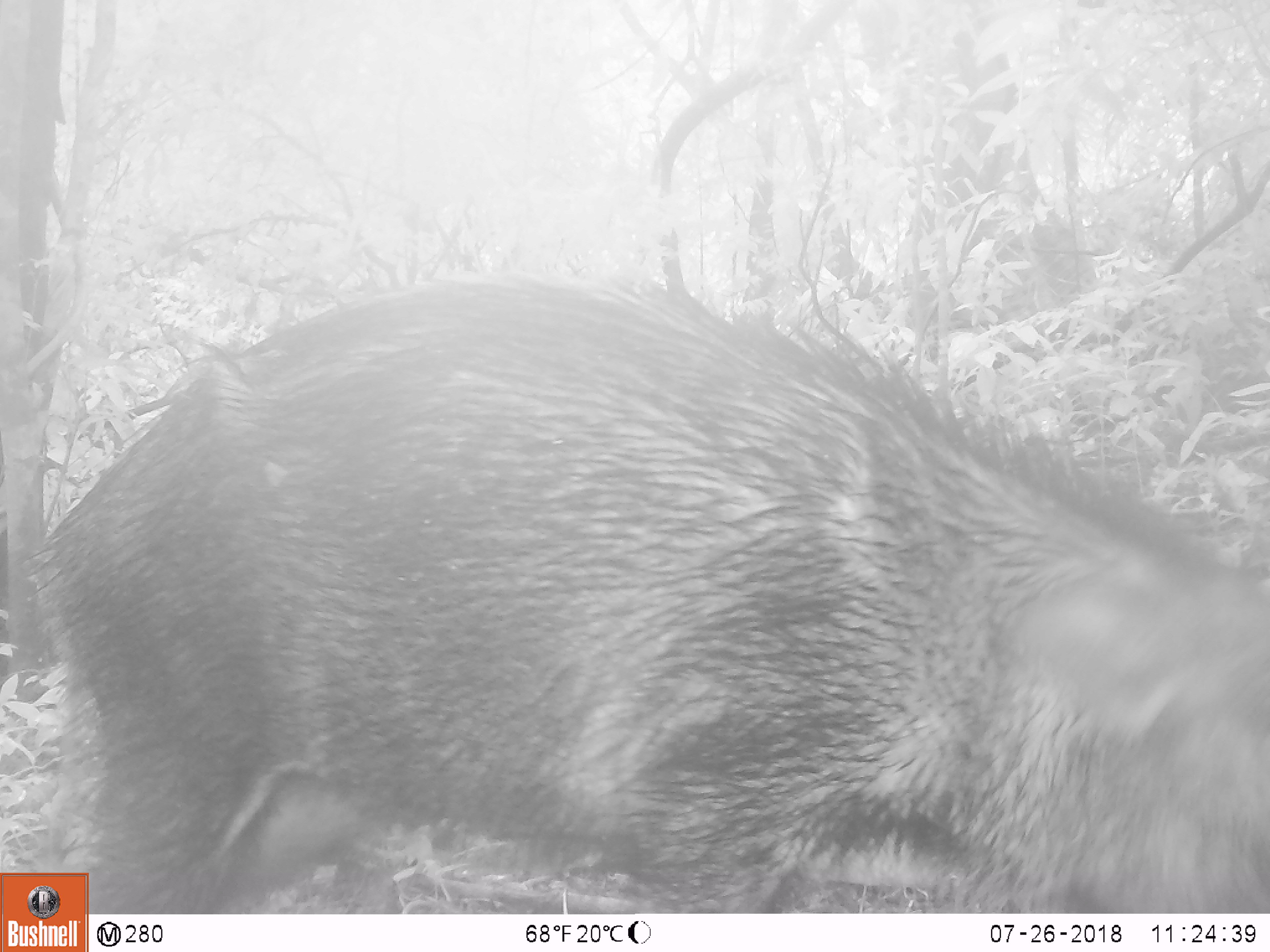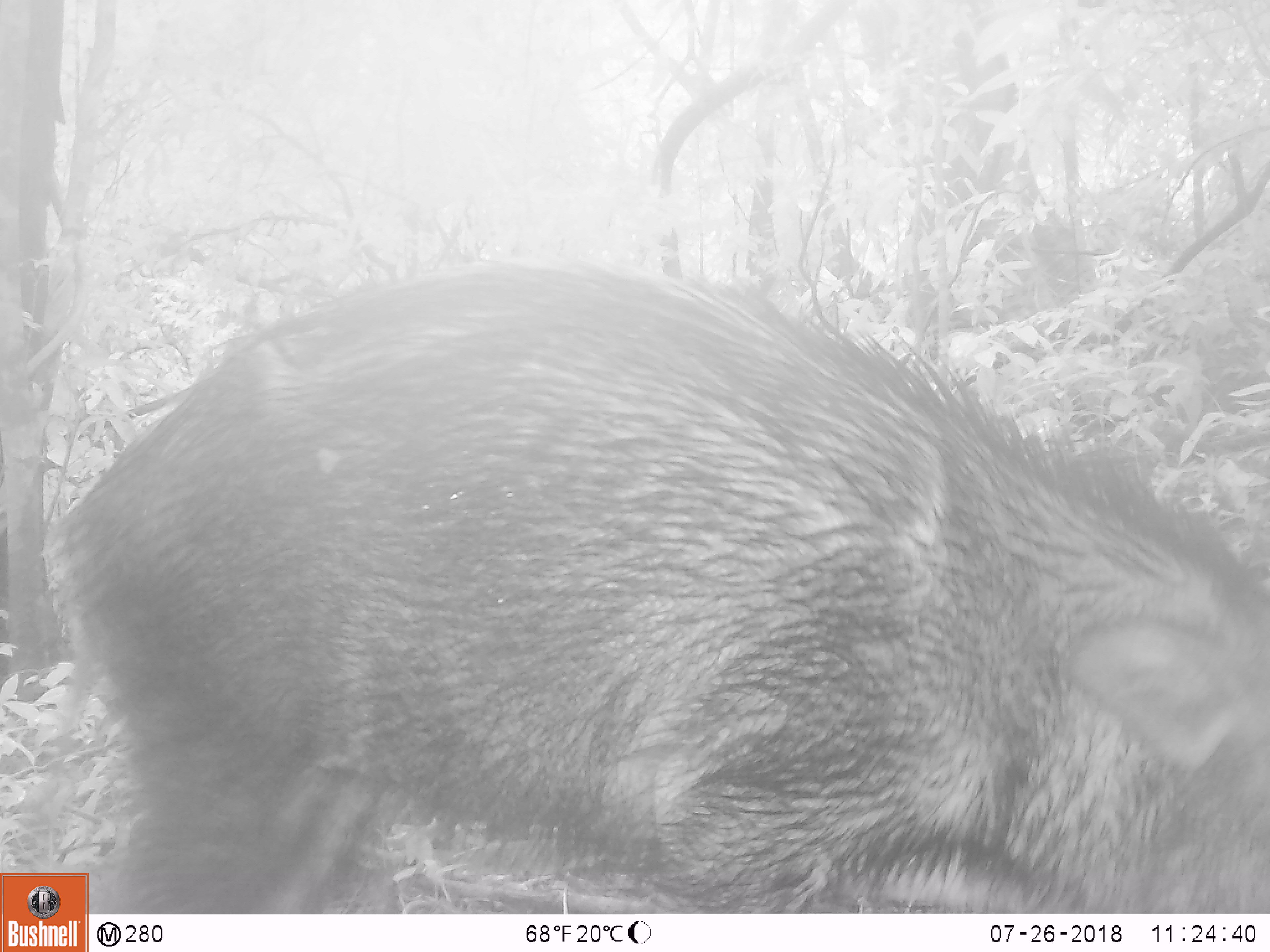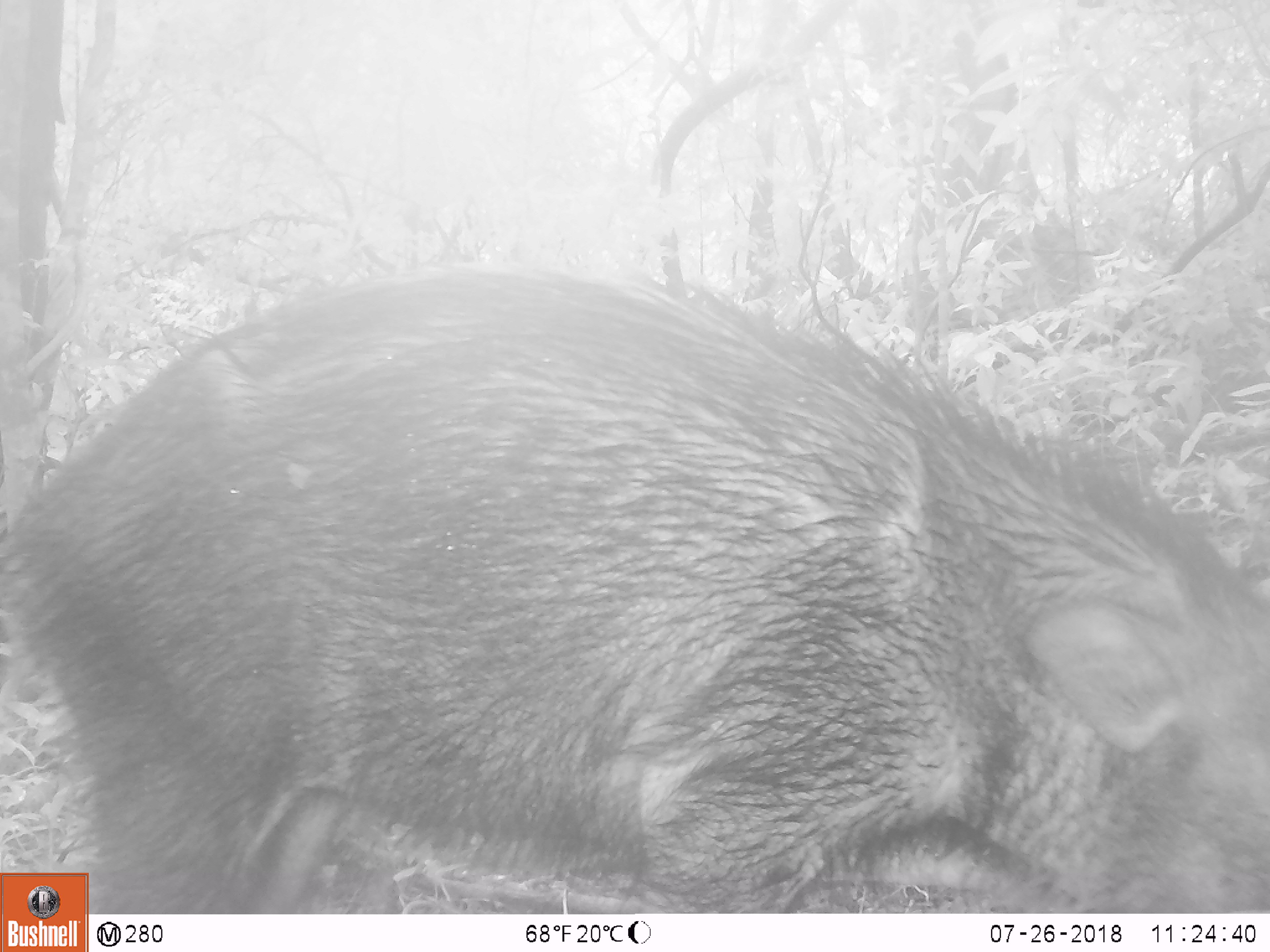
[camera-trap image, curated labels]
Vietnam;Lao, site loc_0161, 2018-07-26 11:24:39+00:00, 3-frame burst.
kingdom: Animalia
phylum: Chordata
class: Mammalia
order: Artiodactyla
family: Suidae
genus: Sus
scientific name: Sus scrofa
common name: eurasian wild pig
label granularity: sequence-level